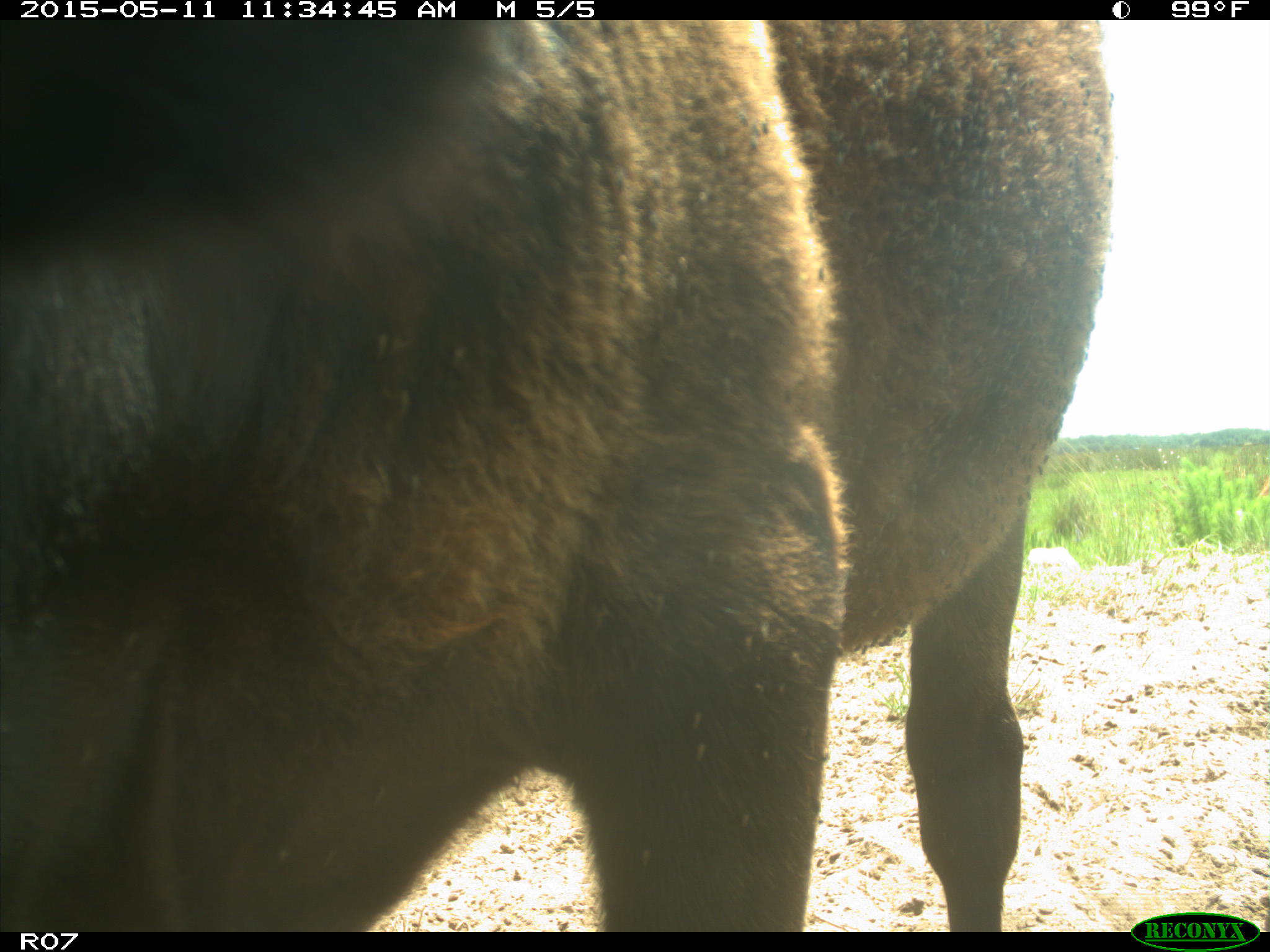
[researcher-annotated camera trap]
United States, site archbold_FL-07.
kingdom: Animalia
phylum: Chordata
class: Mammalia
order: Artiodactyla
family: Bovidae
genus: Bos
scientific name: Bos taurus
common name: domestic cow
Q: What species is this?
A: Bos taurus (domestic cow).